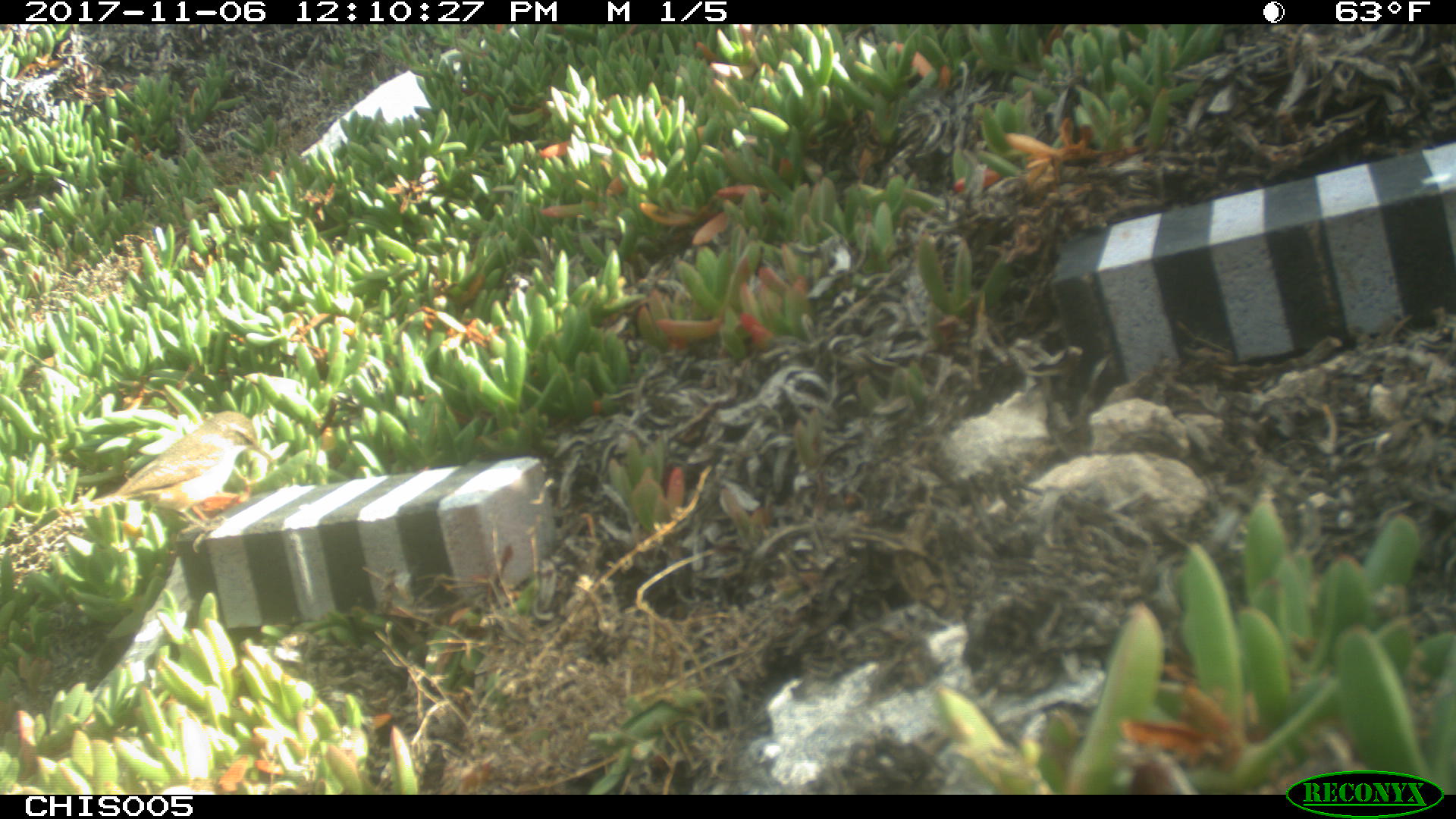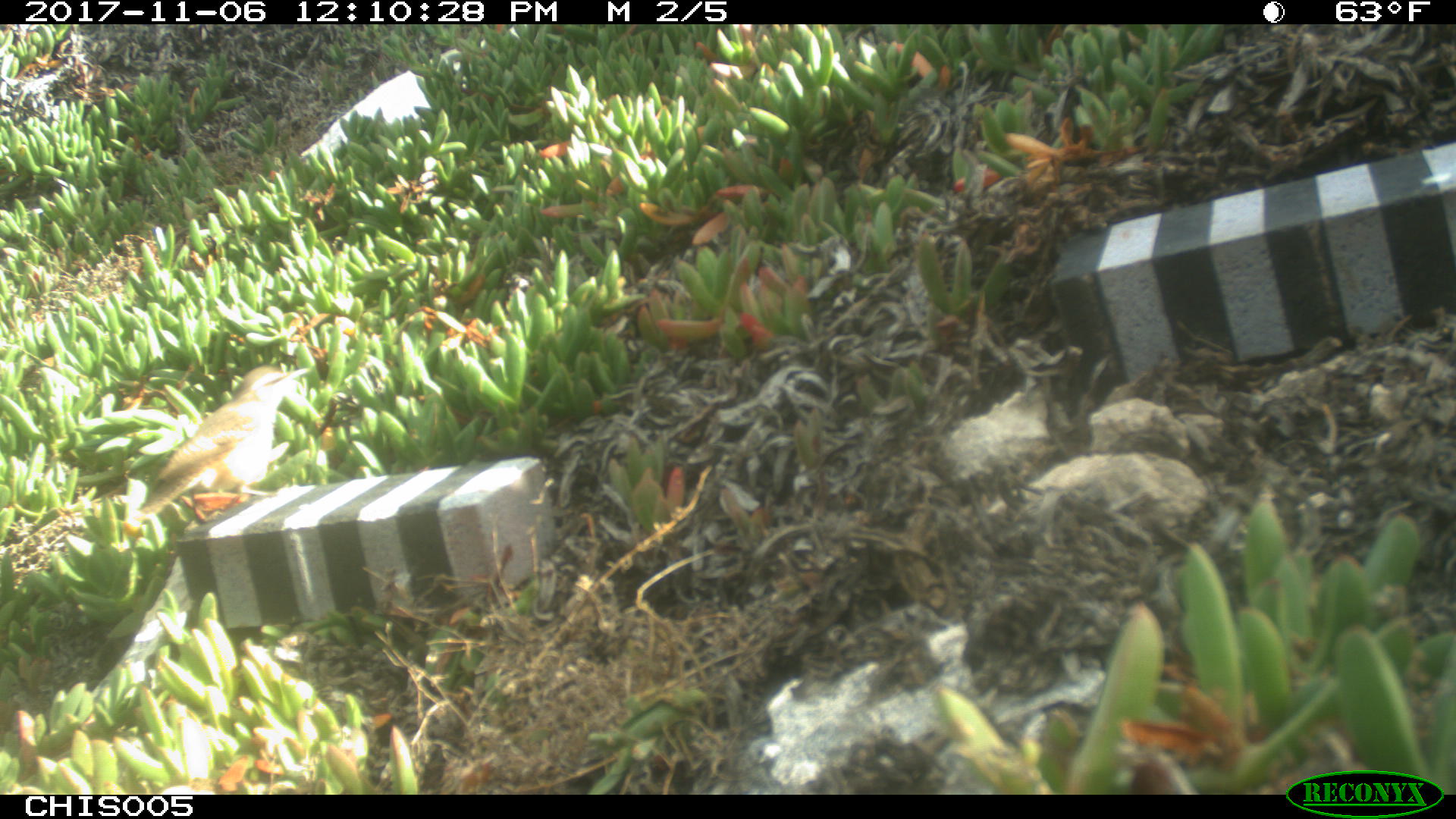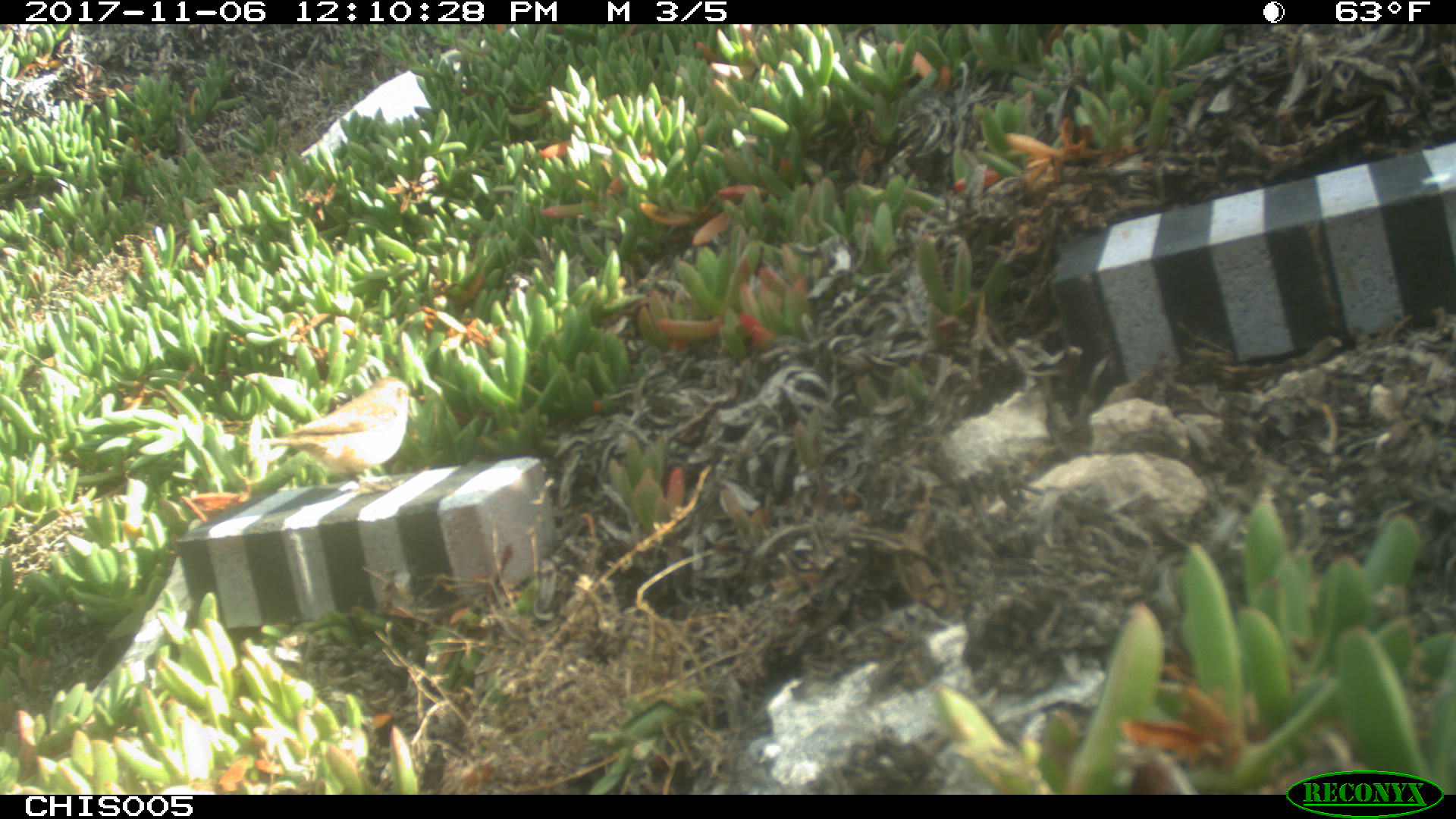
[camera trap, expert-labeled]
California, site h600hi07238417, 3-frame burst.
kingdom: Animalia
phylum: Chordata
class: Aves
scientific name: Aves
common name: bird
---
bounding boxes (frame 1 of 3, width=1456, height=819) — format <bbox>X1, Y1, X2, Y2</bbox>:
bird: <bbox>98, 410, 269, 553</bbox>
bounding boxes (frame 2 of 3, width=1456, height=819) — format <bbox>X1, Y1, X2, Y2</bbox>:
bird: <bbox>136, 364, 312, 523</bbox>